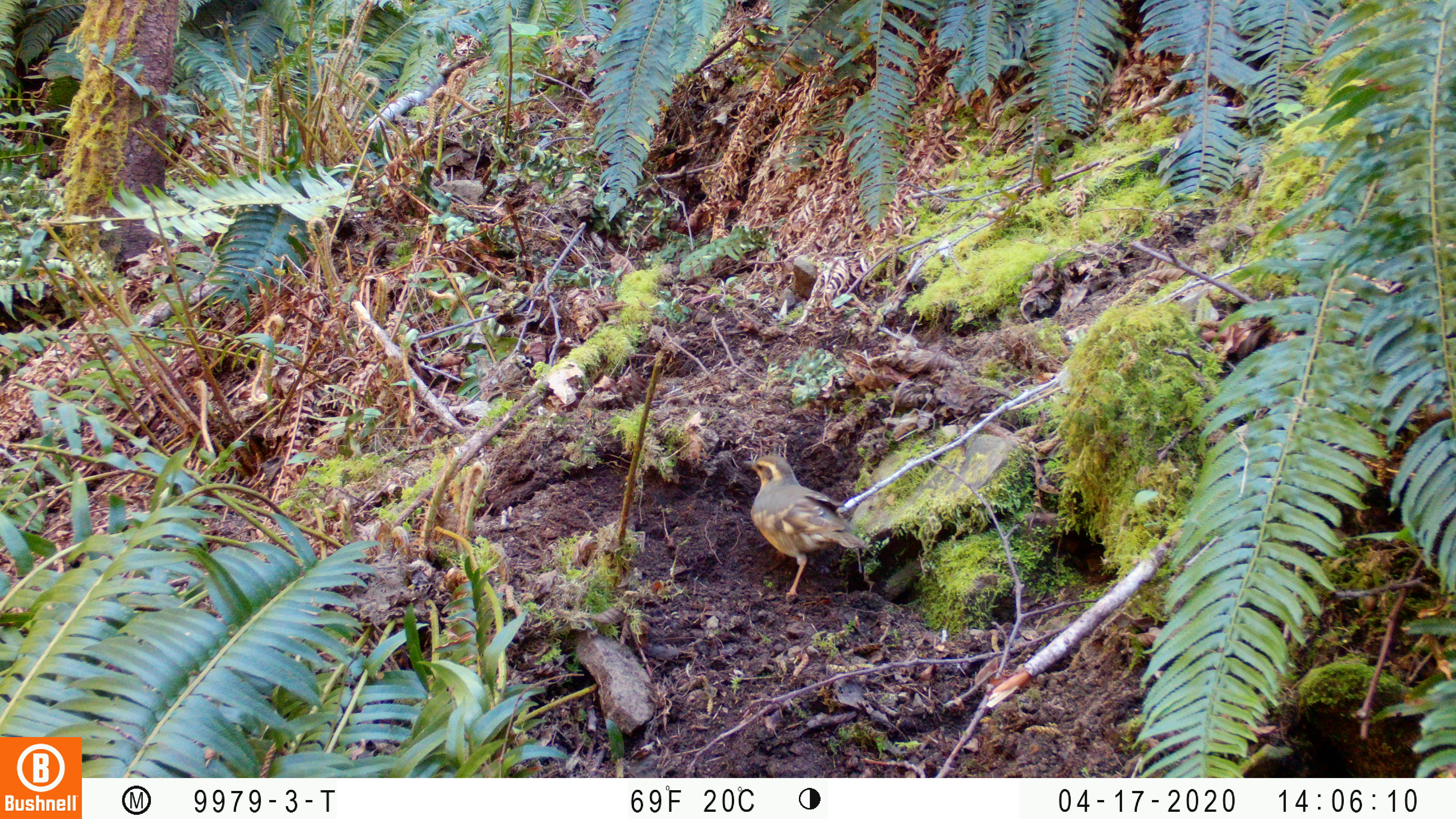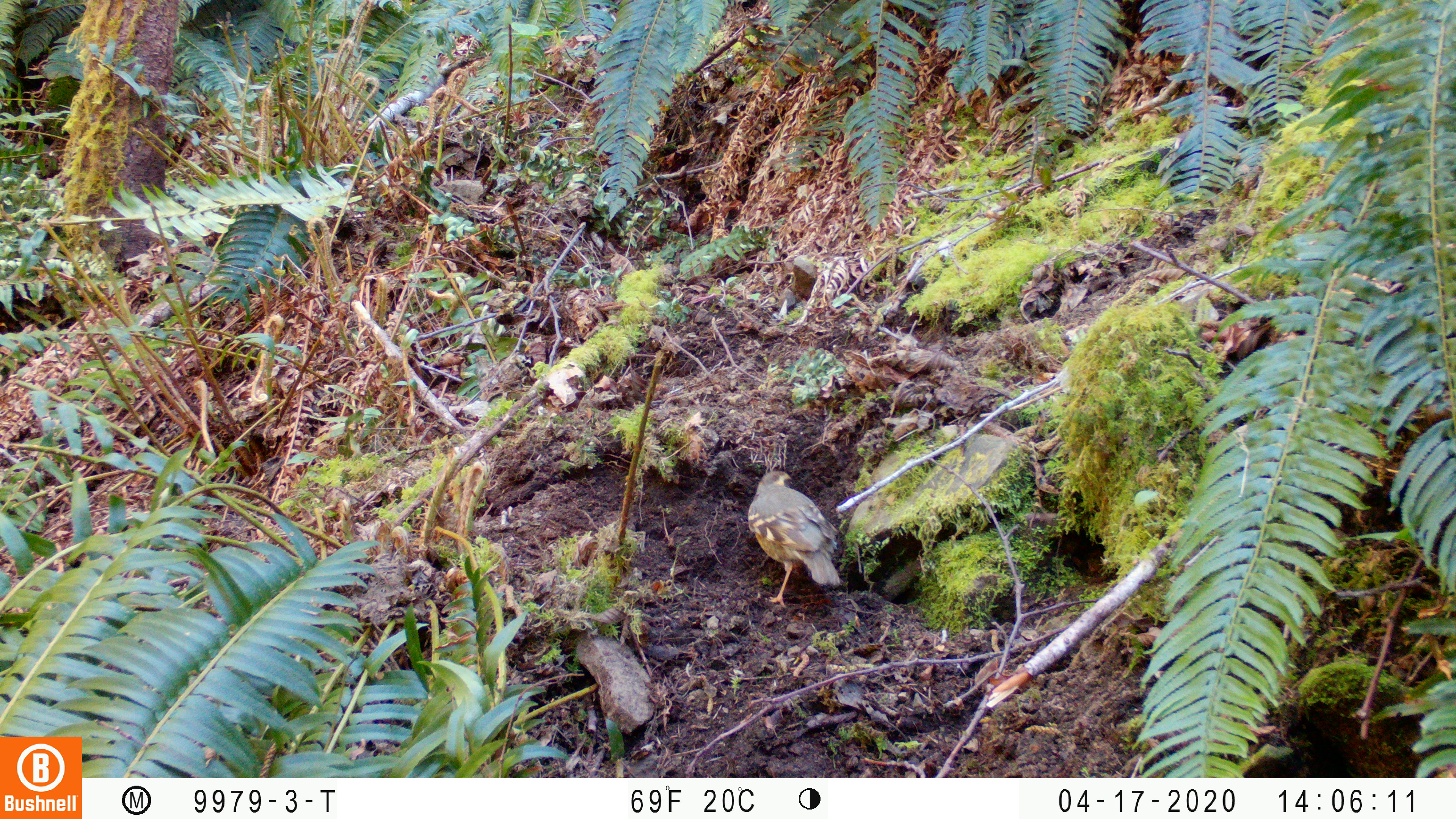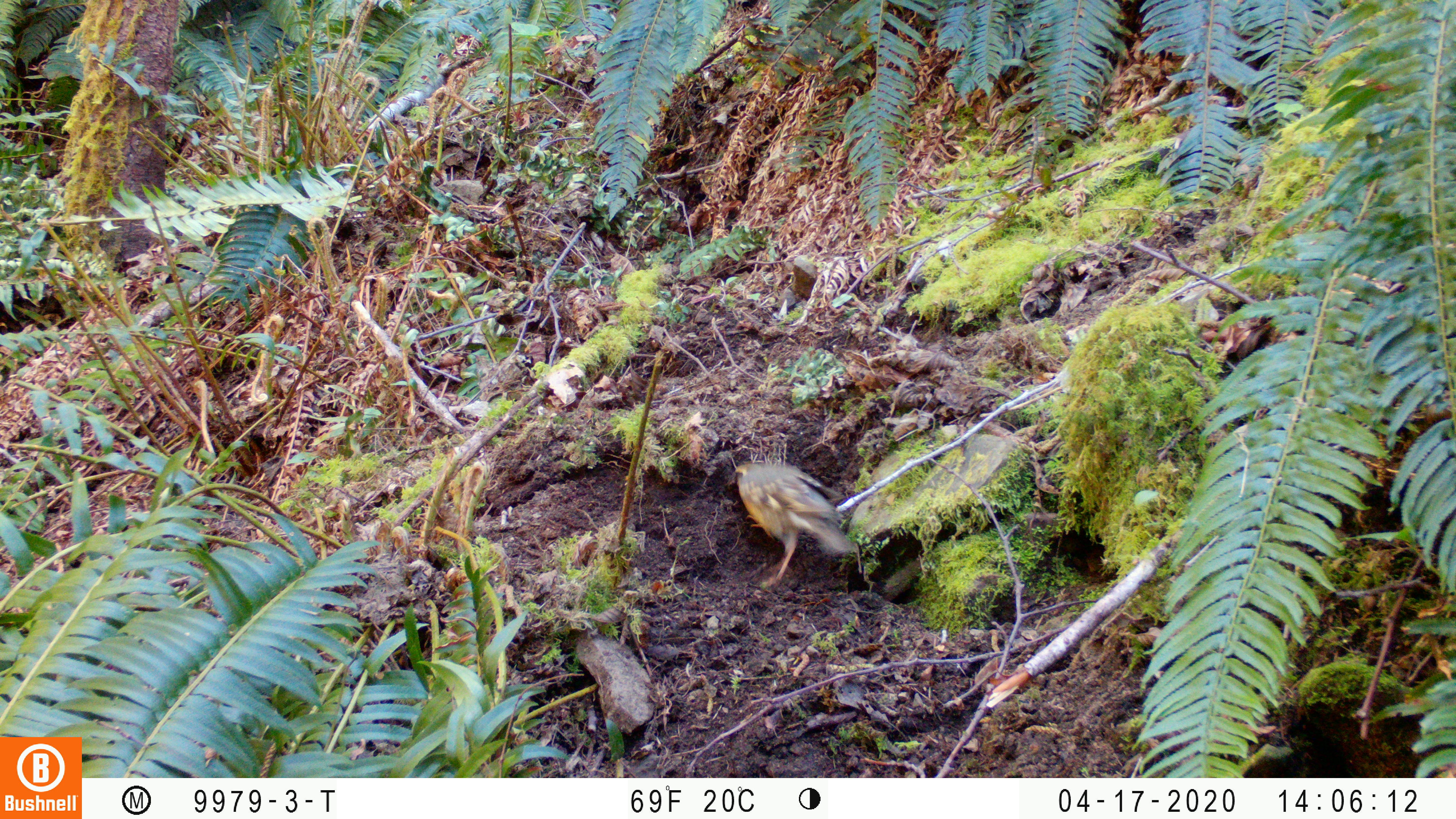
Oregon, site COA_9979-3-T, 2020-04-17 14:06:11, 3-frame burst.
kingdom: Animalia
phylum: Chordata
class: Aves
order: Passeriformes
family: Turdidae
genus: Ixoreus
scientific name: Ixoreus naevius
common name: varied thrush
Varied thrush (Ixoreus naevius).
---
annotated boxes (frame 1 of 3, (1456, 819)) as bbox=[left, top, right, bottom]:
varied thrush: bbox=[743, 451, 862, 596]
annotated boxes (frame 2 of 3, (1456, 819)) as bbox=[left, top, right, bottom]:
varied thrush: bbox=[744, 468, 852, 596]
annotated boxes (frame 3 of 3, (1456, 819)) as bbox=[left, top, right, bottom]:
varied thrush: bbox=[730, 458, 852, 579]